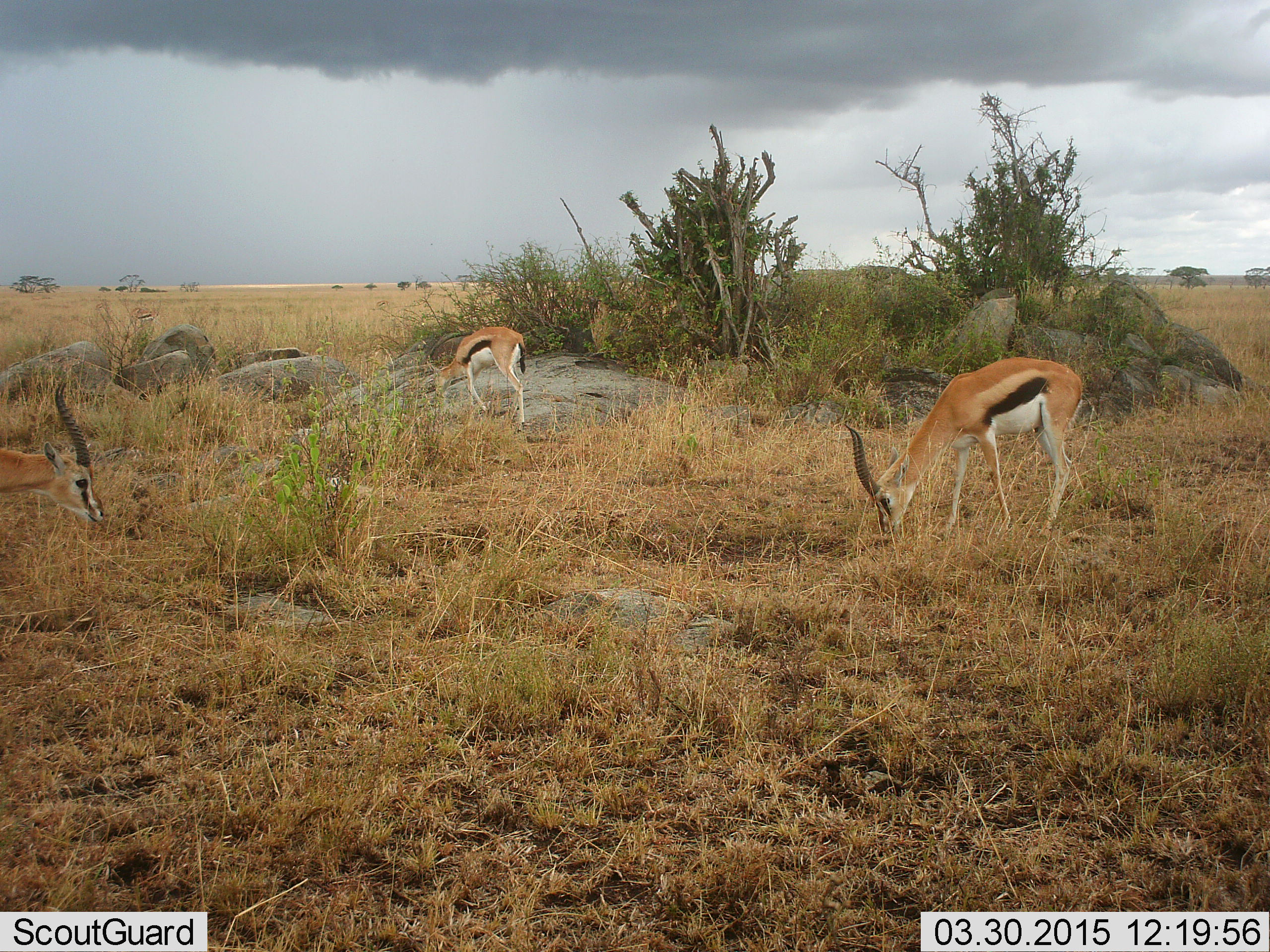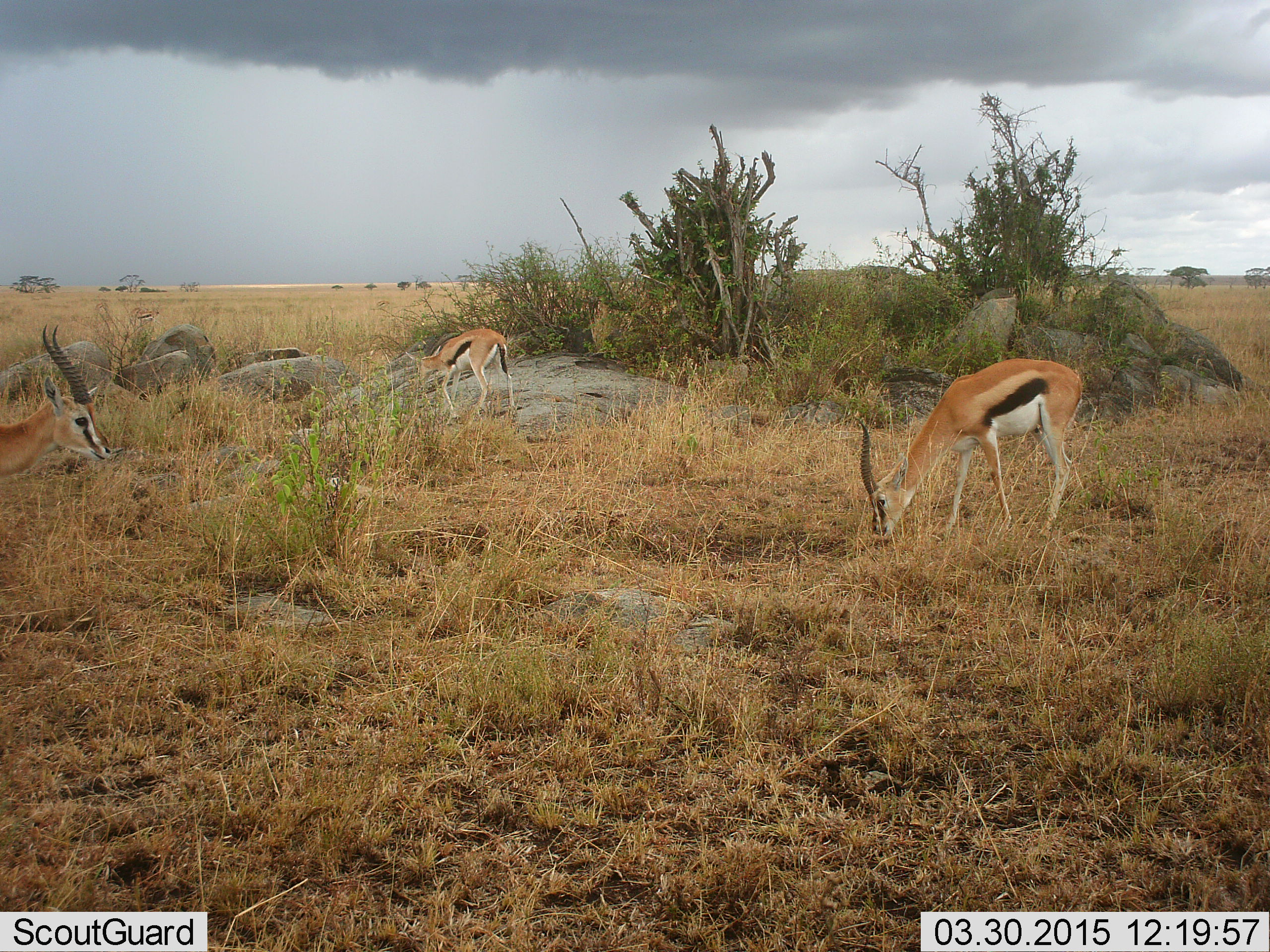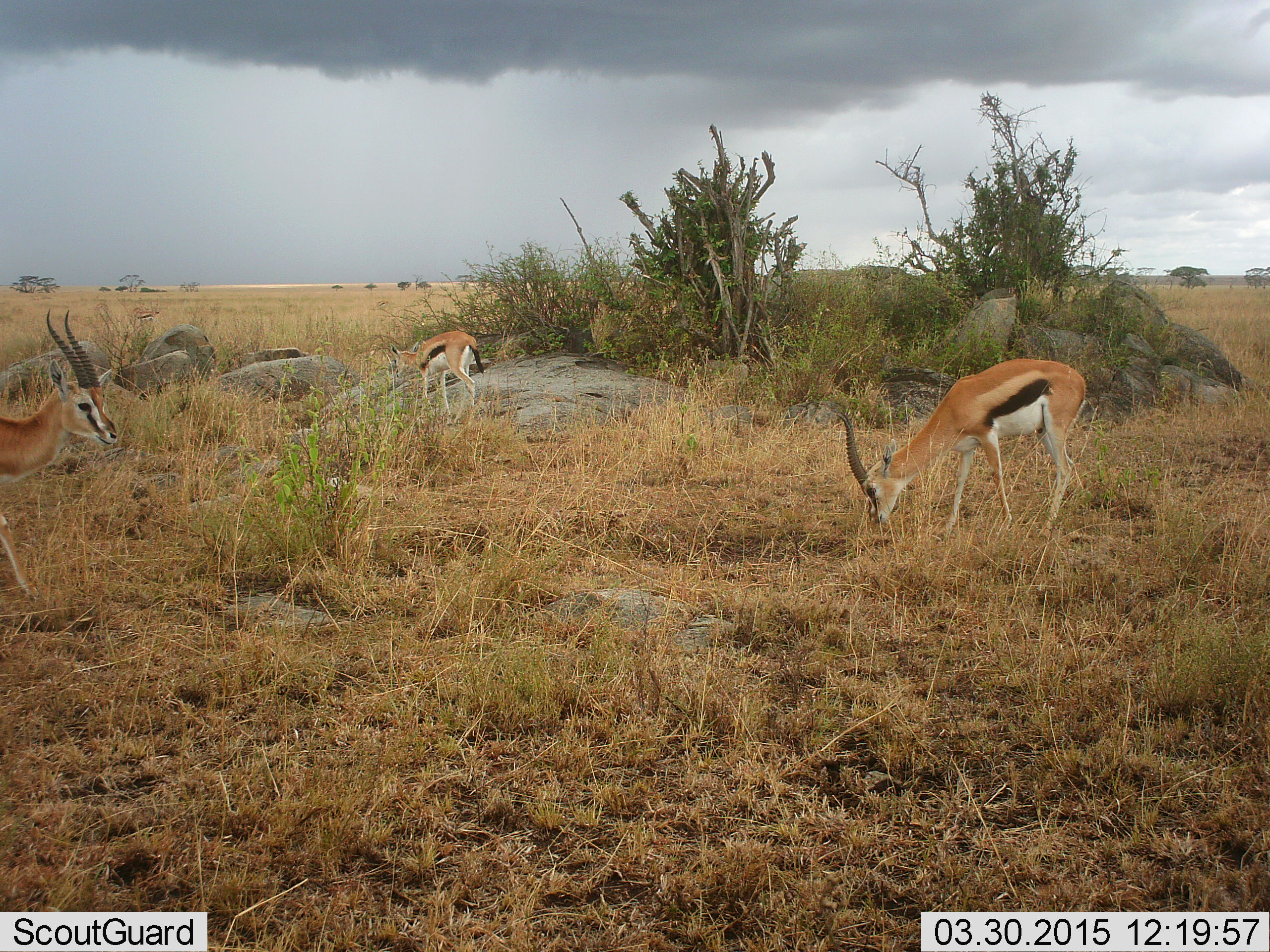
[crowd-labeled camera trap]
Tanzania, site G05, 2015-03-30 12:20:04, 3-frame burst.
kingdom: Animalia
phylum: Chordata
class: Mammalia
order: Artiodactyla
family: Bovidae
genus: Eudorcas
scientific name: Eudorcas thomsonii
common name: thomson's gazelle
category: gazellethomsons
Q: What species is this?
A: Gazellethomsons (thomson's gazelle) (Eudorcas thomsonii).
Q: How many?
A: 3.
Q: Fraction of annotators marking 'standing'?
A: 40%.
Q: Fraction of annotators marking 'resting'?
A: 0%.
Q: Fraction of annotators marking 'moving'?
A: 30%.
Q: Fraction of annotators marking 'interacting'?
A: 0%.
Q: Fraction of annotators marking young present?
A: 0%.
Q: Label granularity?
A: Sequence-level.